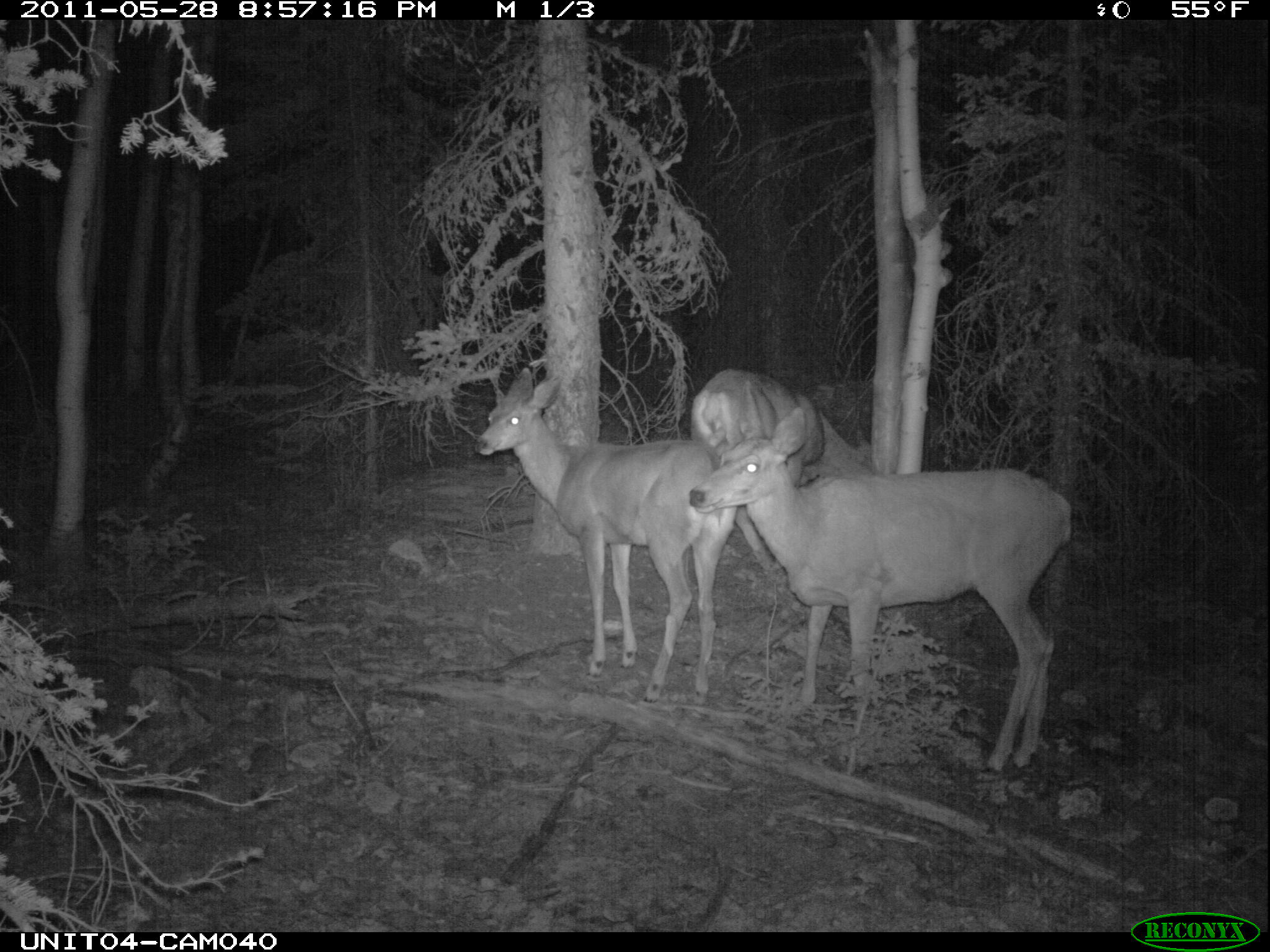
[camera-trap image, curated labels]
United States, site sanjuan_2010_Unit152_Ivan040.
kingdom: Animalia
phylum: Chordata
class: Mammalia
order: Artiodactyla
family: Cervidae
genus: Odocoileus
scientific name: Odocoileus hemionus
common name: mule deer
Odocoileus hemionus (mule deer).